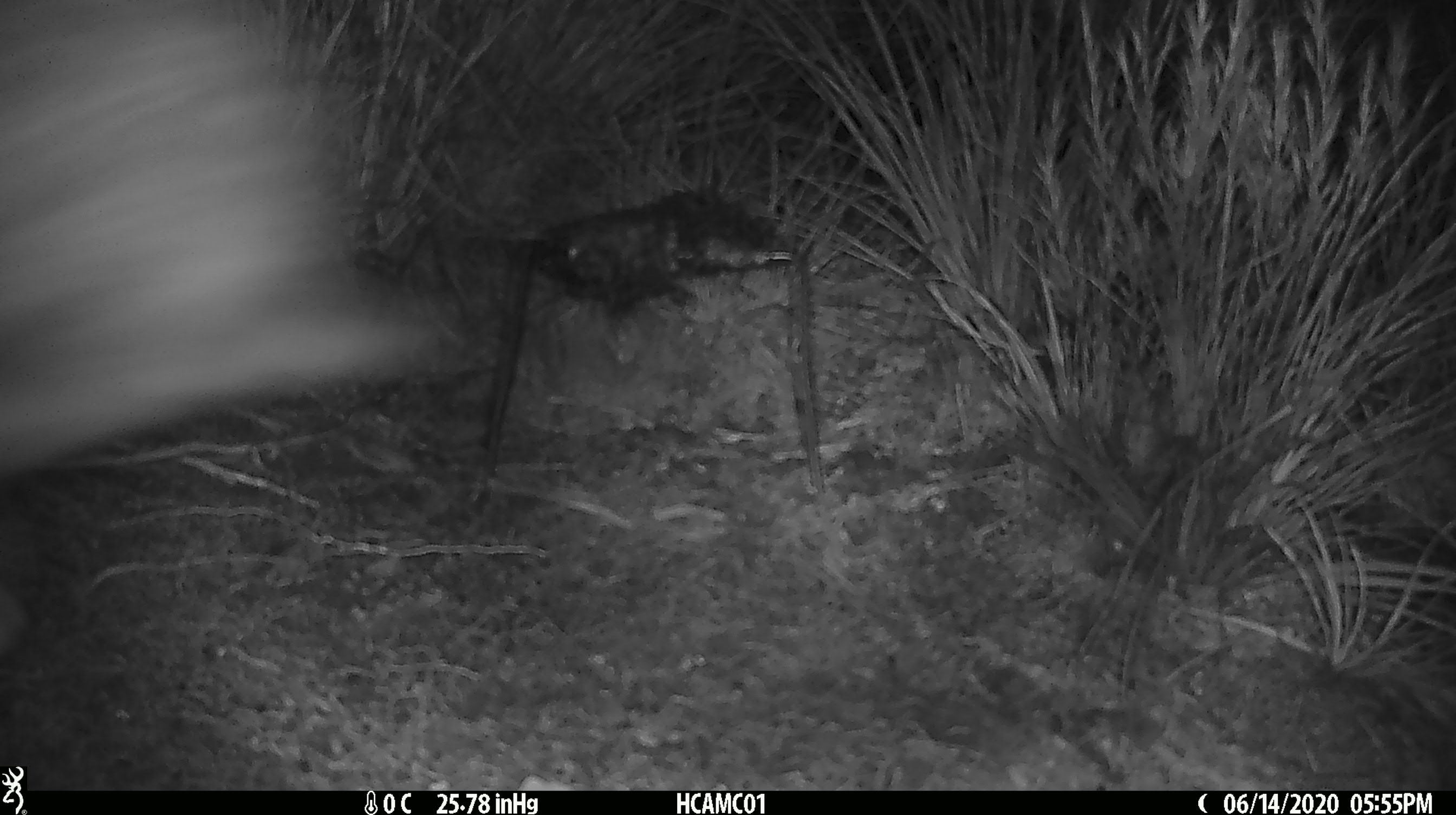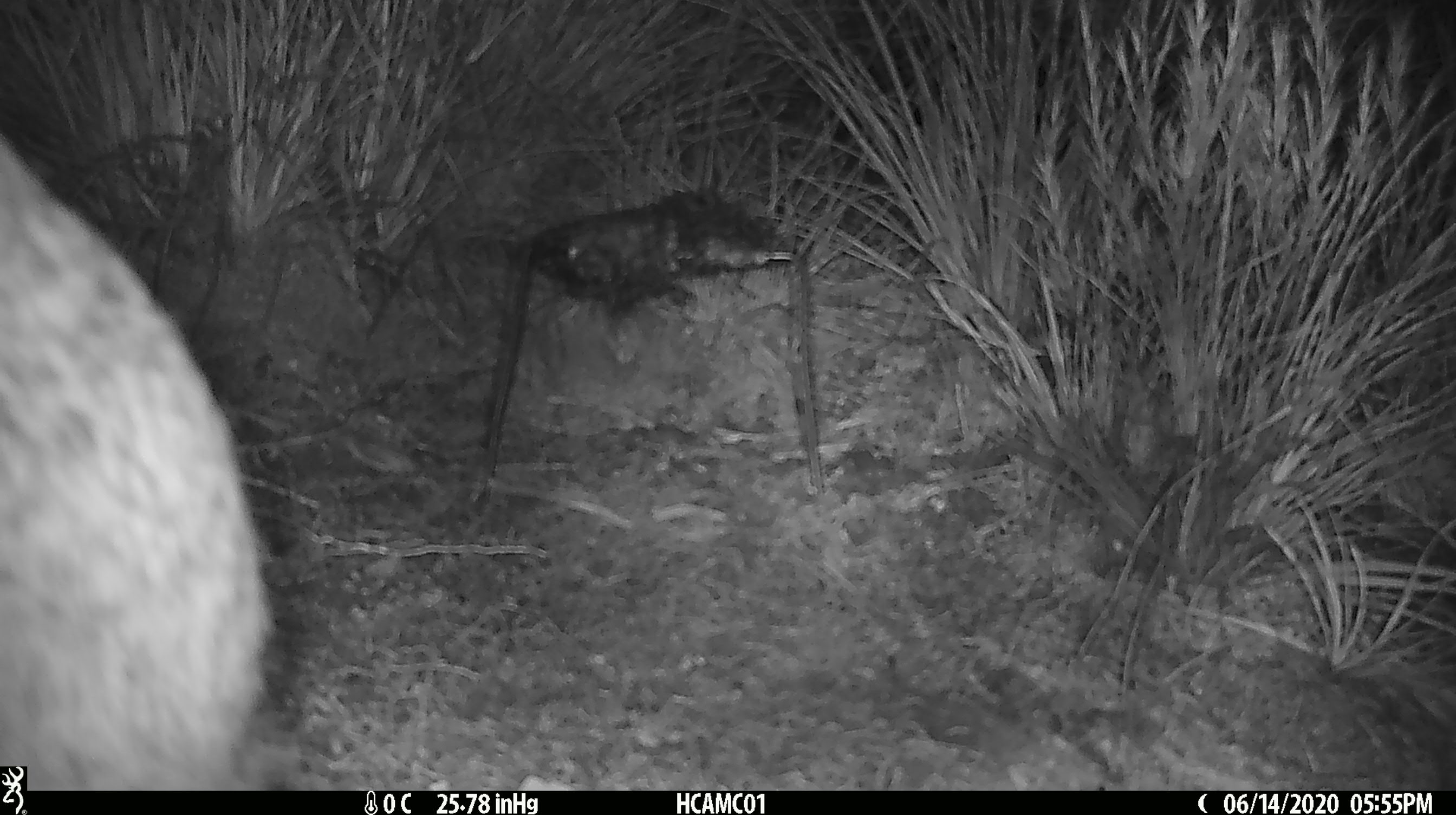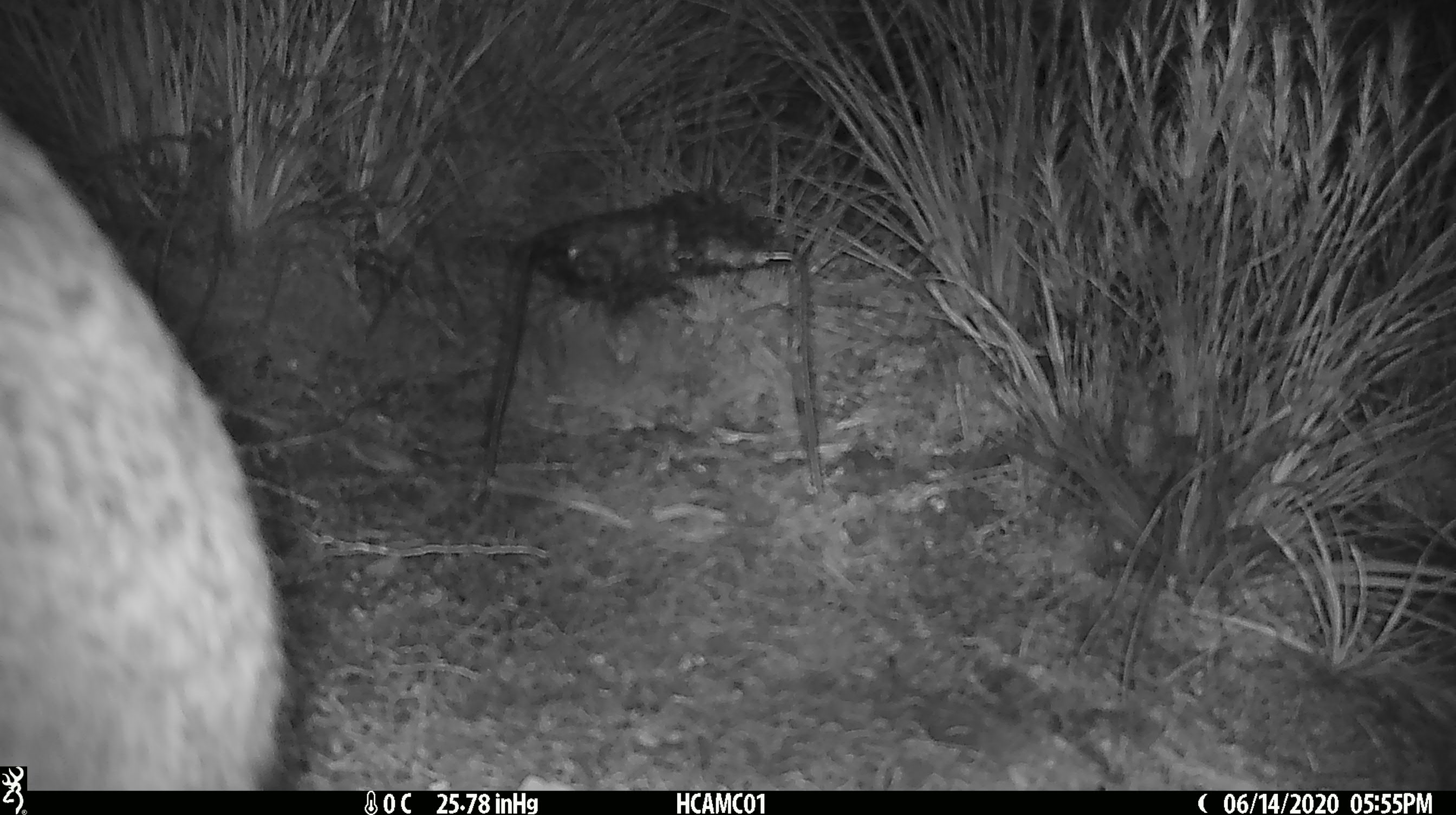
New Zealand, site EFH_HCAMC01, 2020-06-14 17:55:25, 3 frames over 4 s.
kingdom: Animalia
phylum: Chordata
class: Mammalia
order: Lagomorpha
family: Leporidae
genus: Oryctolagus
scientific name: Oryctolagus cuniculus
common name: european rabbit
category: rabbit